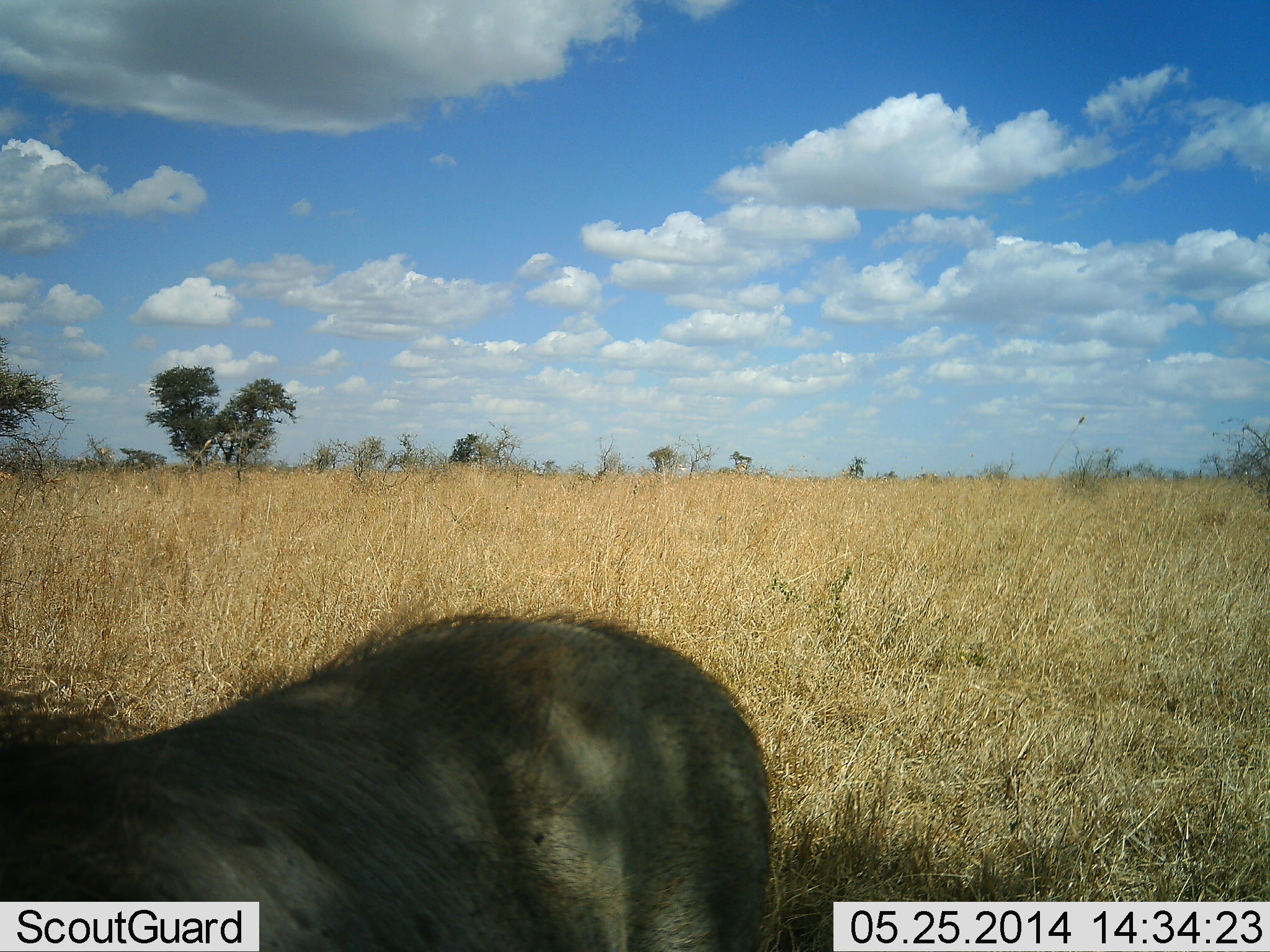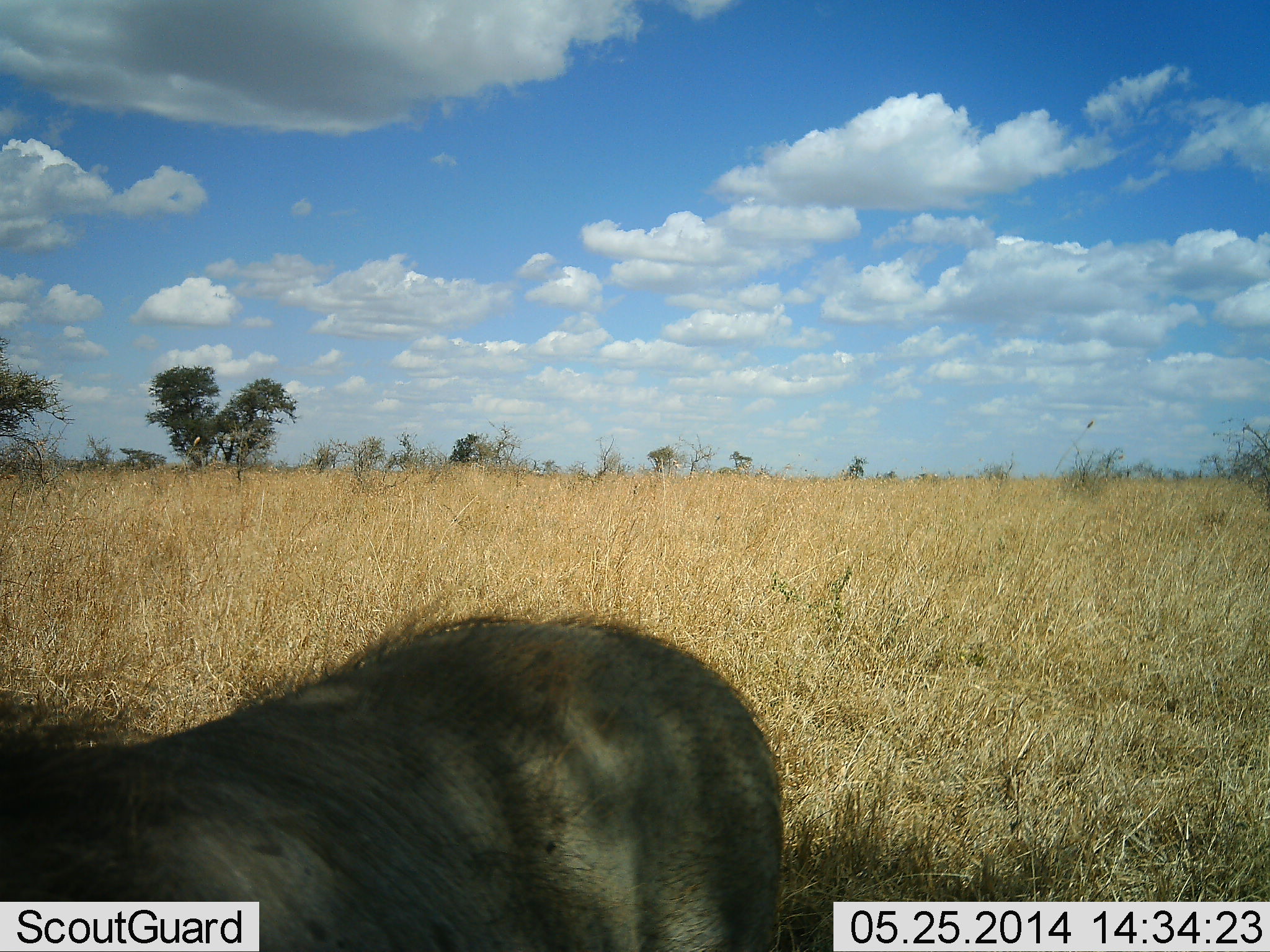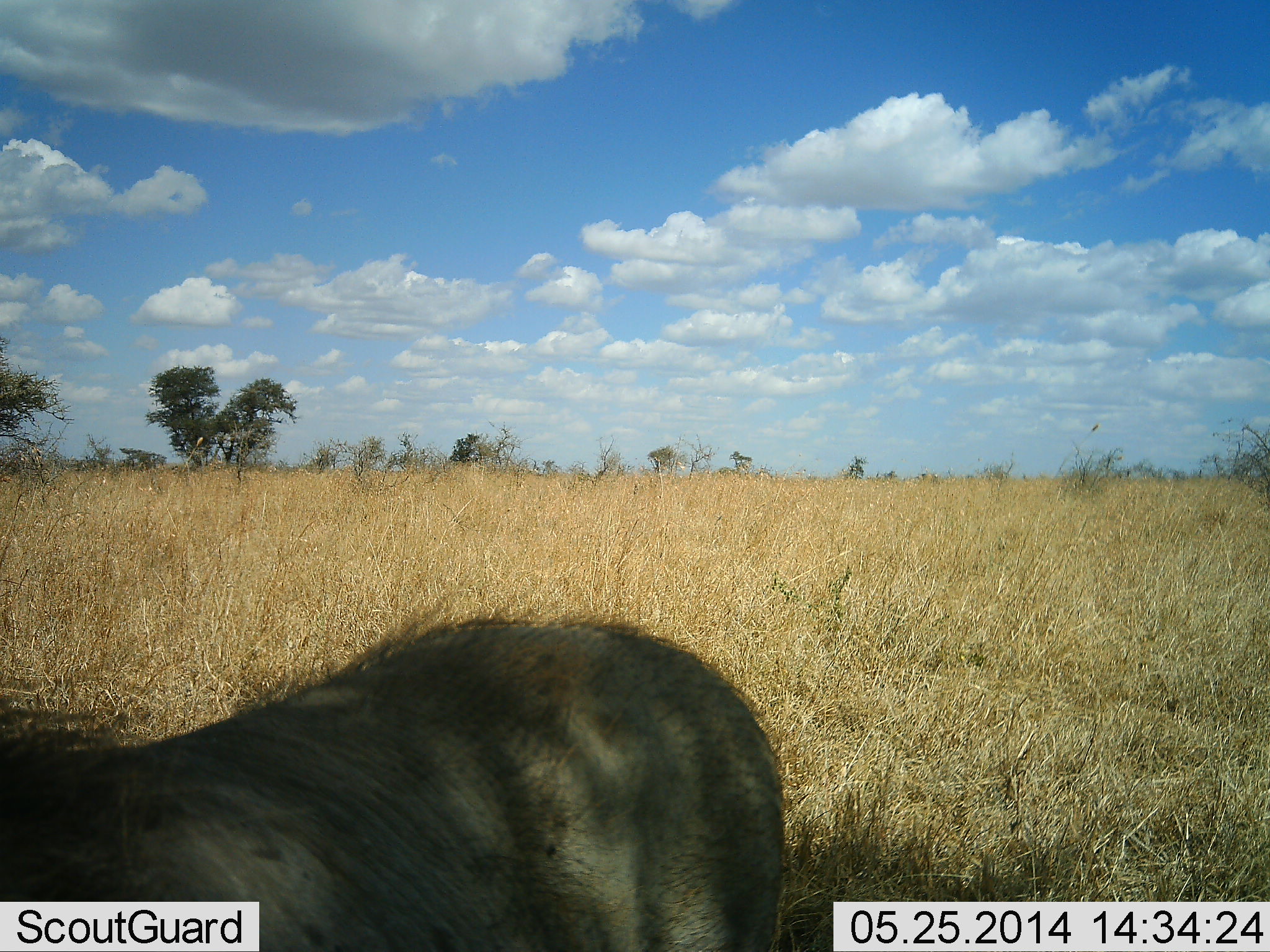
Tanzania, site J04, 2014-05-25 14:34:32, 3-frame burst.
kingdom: Animalia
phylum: Chordata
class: Mammalia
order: Artiodactyla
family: Suidae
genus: Phacochoerus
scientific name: Phacochoerus africanus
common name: warthog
Warthog (Phacochoerus africanus), count 1. Behavior (volunteer vote fractions): standing 80%, resting 10%, moving 0%, interacting 0%. Young present (vote fraction): 0%. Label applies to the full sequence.